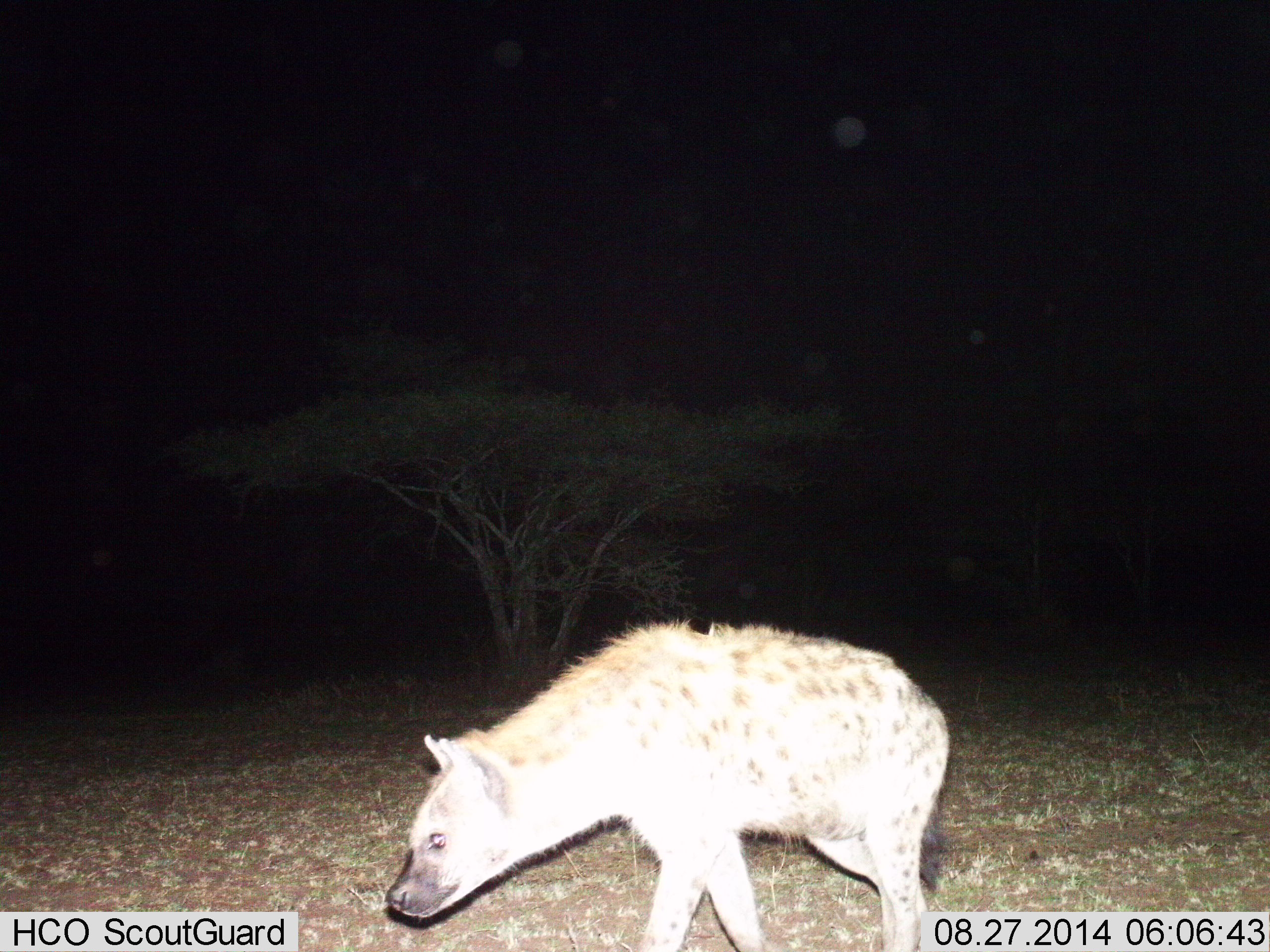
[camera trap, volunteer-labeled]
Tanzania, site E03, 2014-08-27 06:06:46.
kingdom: Animalia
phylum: Chordata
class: Mammalia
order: Carnivora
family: Hyaenidae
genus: Crocuta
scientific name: Crocuta crocuta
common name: spotted hyena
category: hyenaspotted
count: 1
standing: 10%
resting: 0%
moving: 80%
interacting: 0%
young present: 0%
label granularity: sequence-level